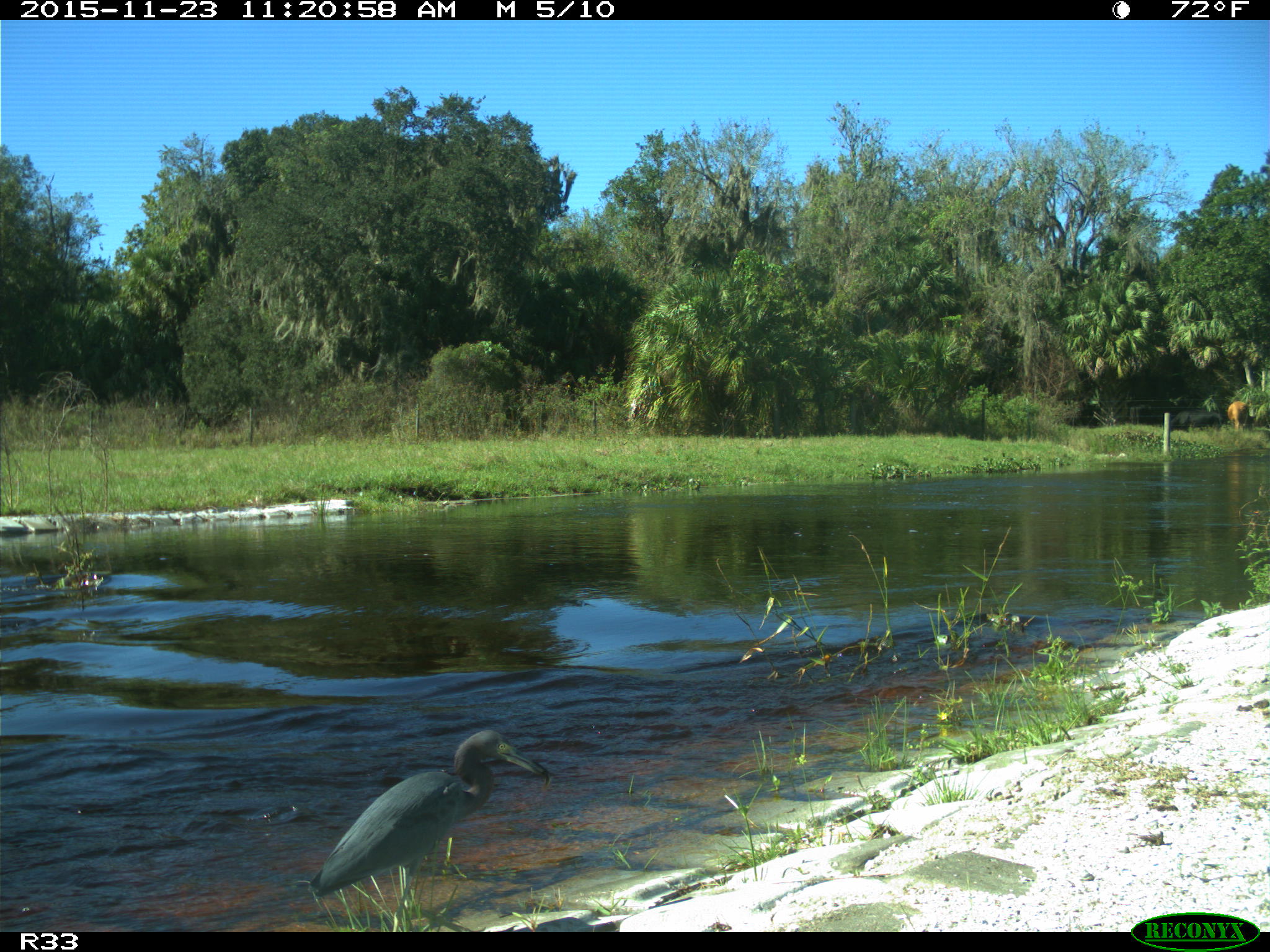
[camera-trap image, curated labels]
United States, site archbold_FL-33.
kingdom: Animalia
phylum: Chordata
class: Aves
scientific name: Aves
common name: birds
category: unidentified bird